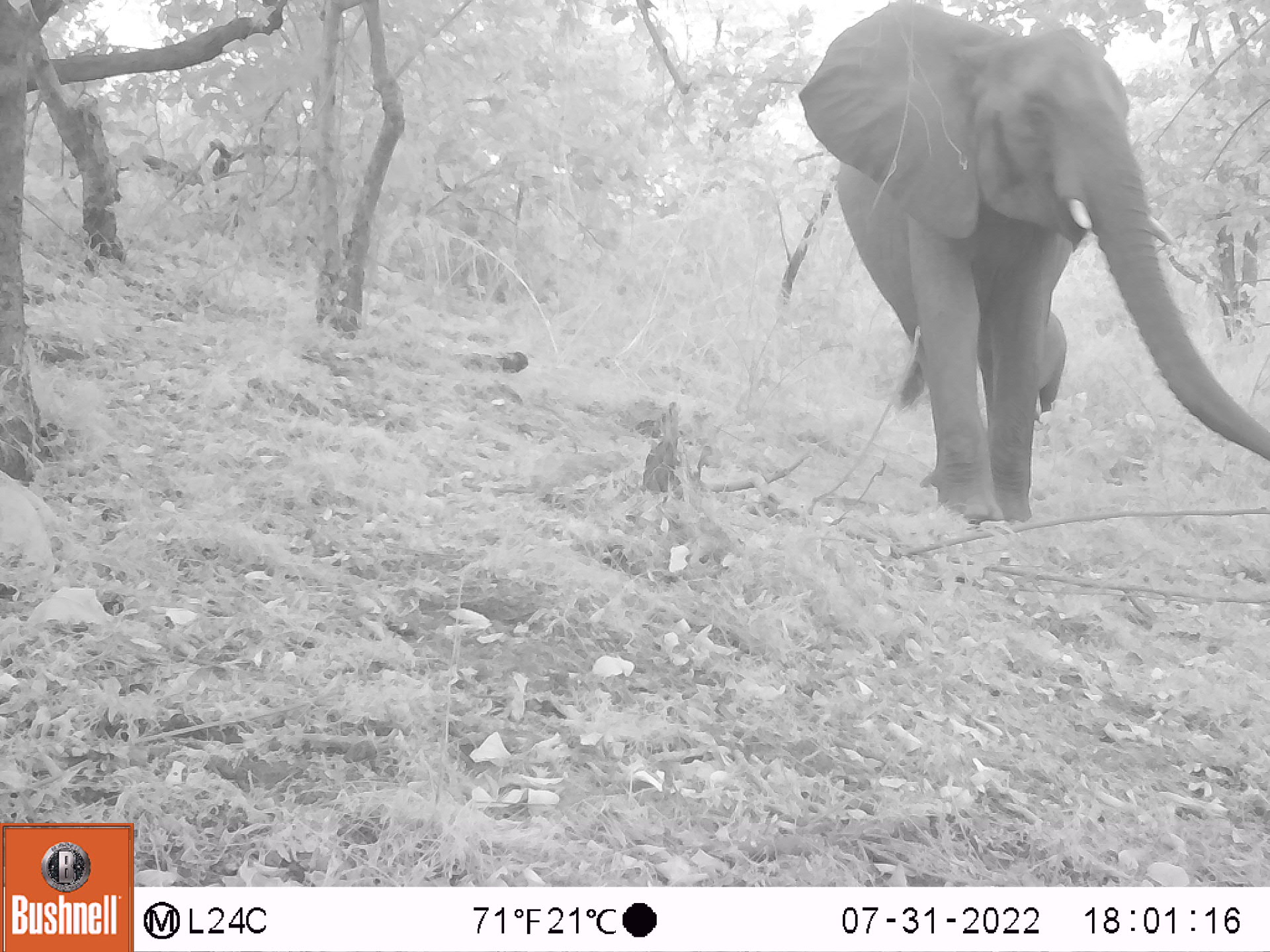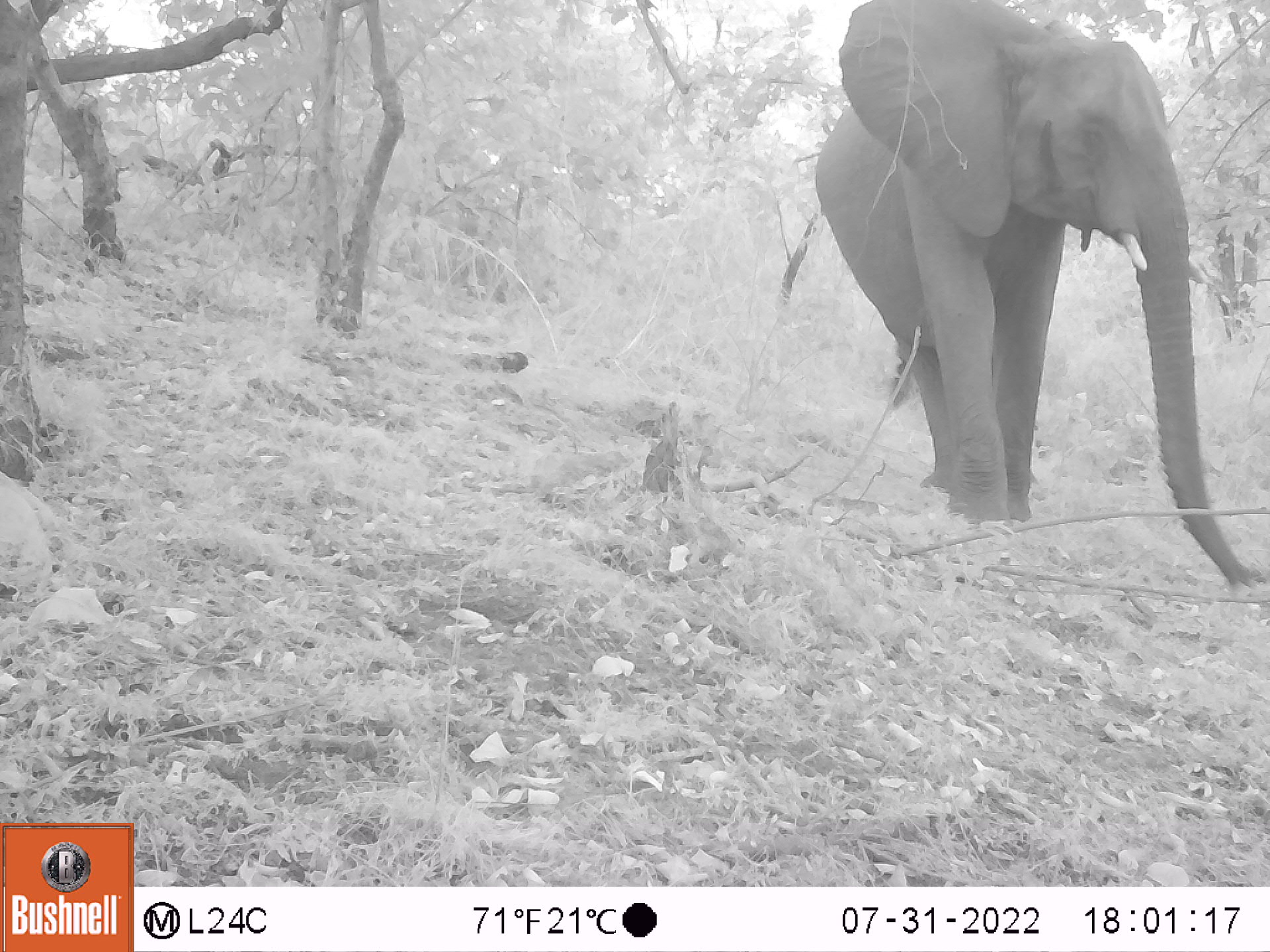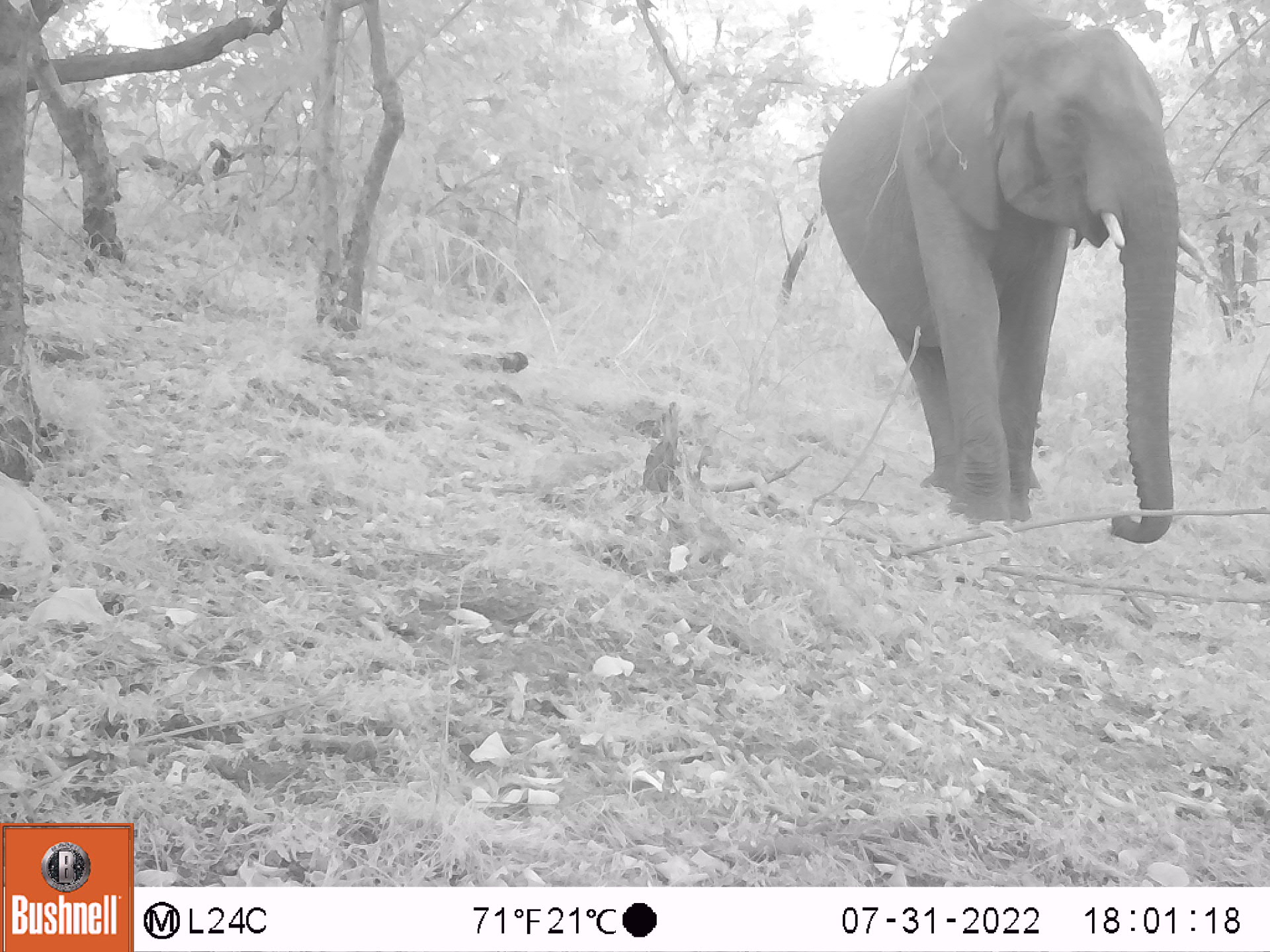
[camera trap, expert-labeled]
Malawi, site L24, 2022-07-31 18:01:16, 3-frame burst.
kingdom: Animalia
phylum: Chordata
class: Mammalia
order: Proboscidea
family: Elephantidae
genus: Loxodonta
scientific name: Loxodonta africana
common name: african savanna elephant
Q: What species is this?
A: African savanna elephant (Loxodonta africana).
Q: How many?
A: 1.